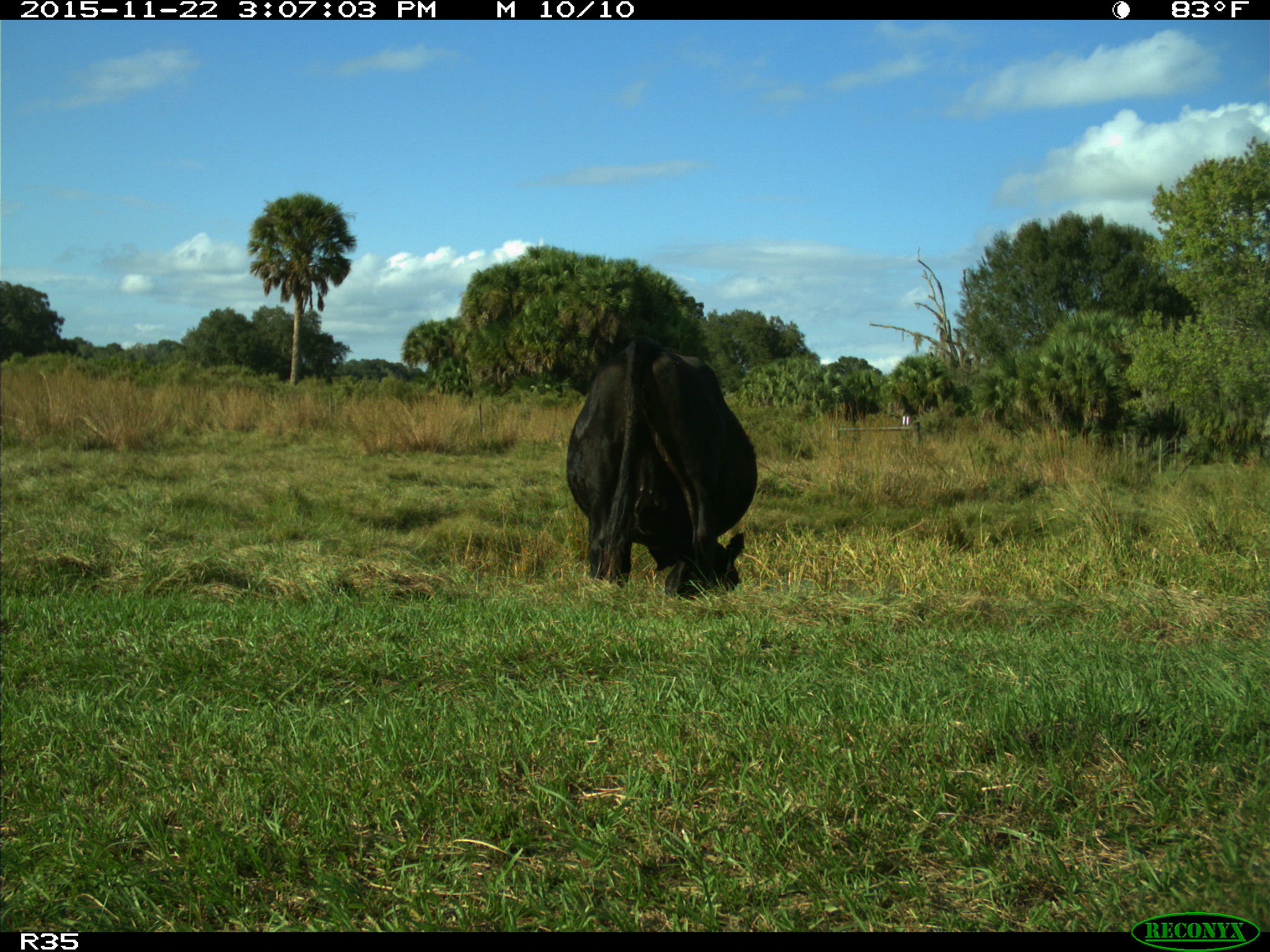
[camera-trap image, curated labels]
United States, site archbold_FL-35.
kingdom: Animalia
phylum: Chordata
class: Mammalia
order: Artiodactyla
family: Bovidae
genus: Bos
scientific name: Bos taurus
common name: domestic cow